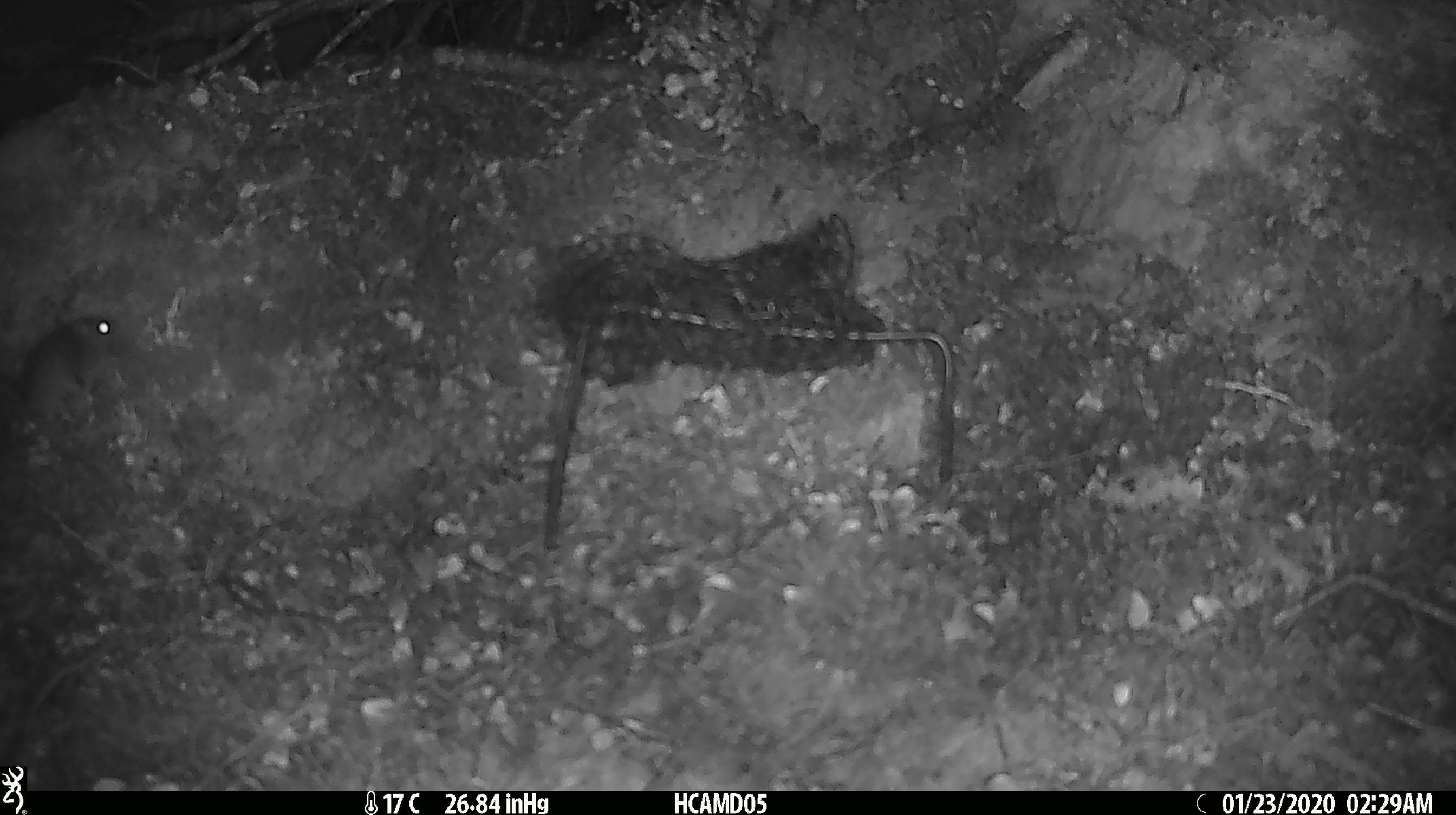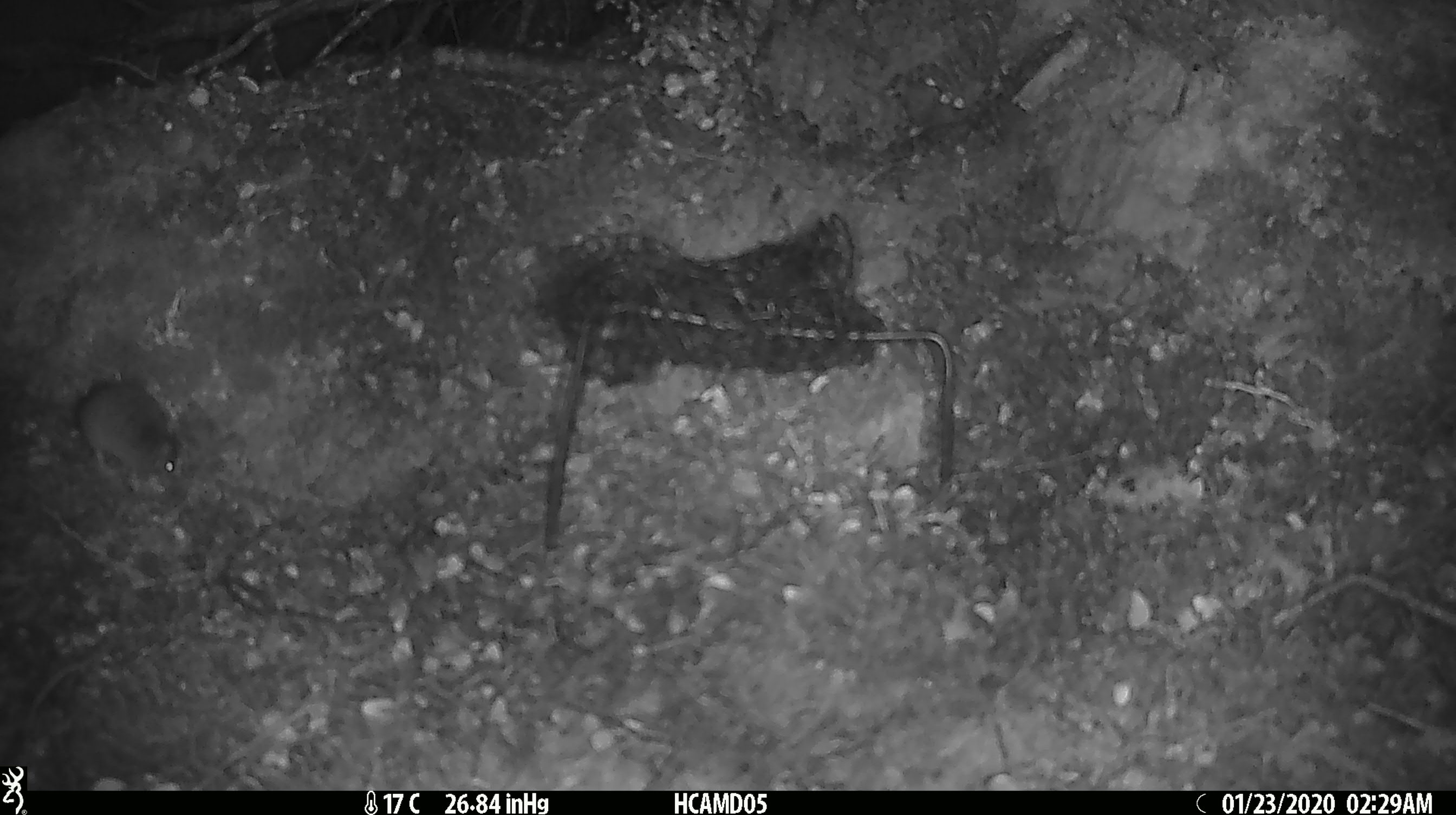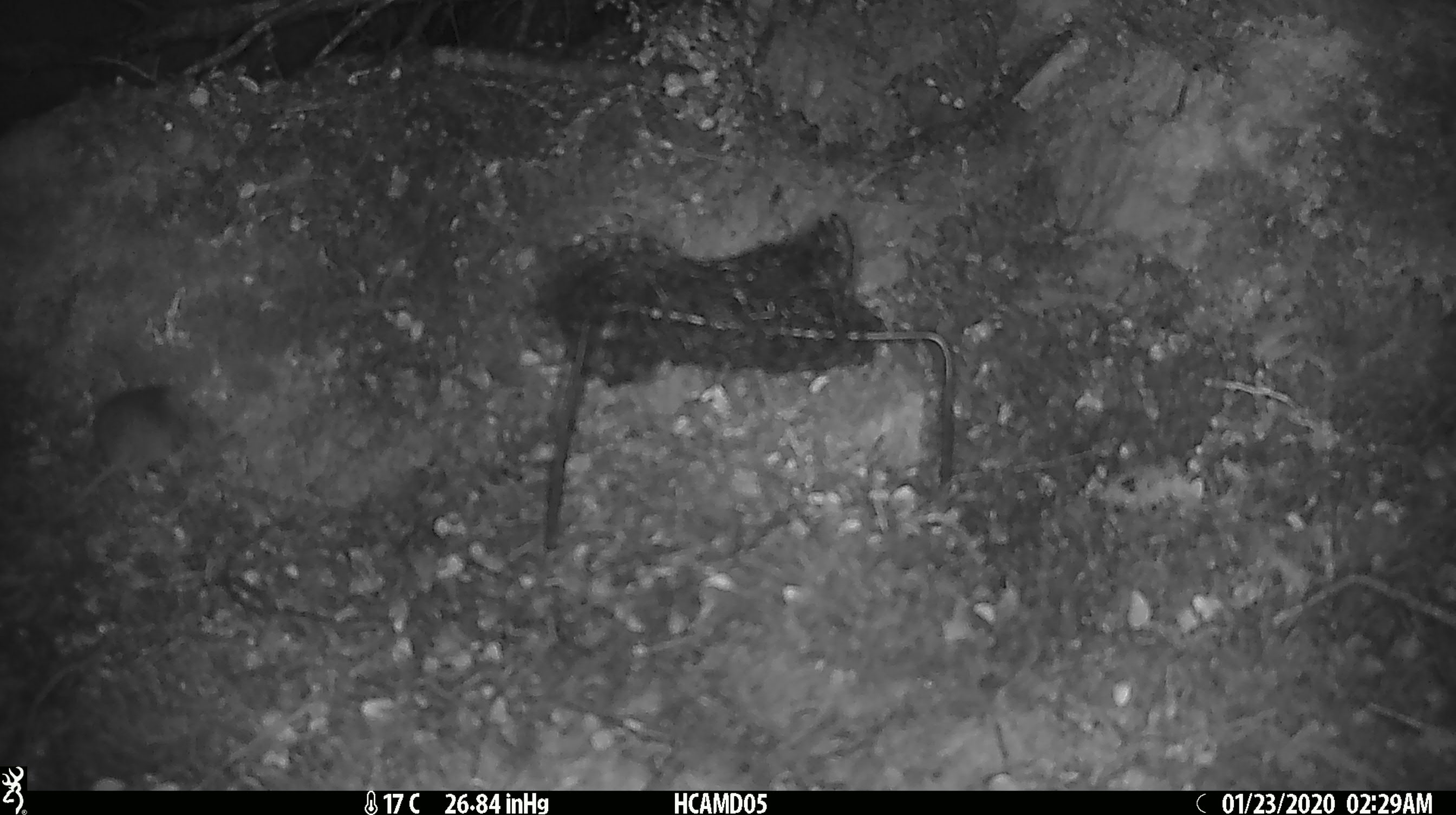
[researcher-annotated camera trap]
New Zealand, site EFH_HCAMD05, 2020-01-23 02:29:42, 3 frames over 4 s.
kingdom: Animalia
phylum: Chordata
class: Mammalia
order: Rodentia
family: Muridae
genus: Mus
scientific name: Mus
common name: mouse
Mouse (Mus).